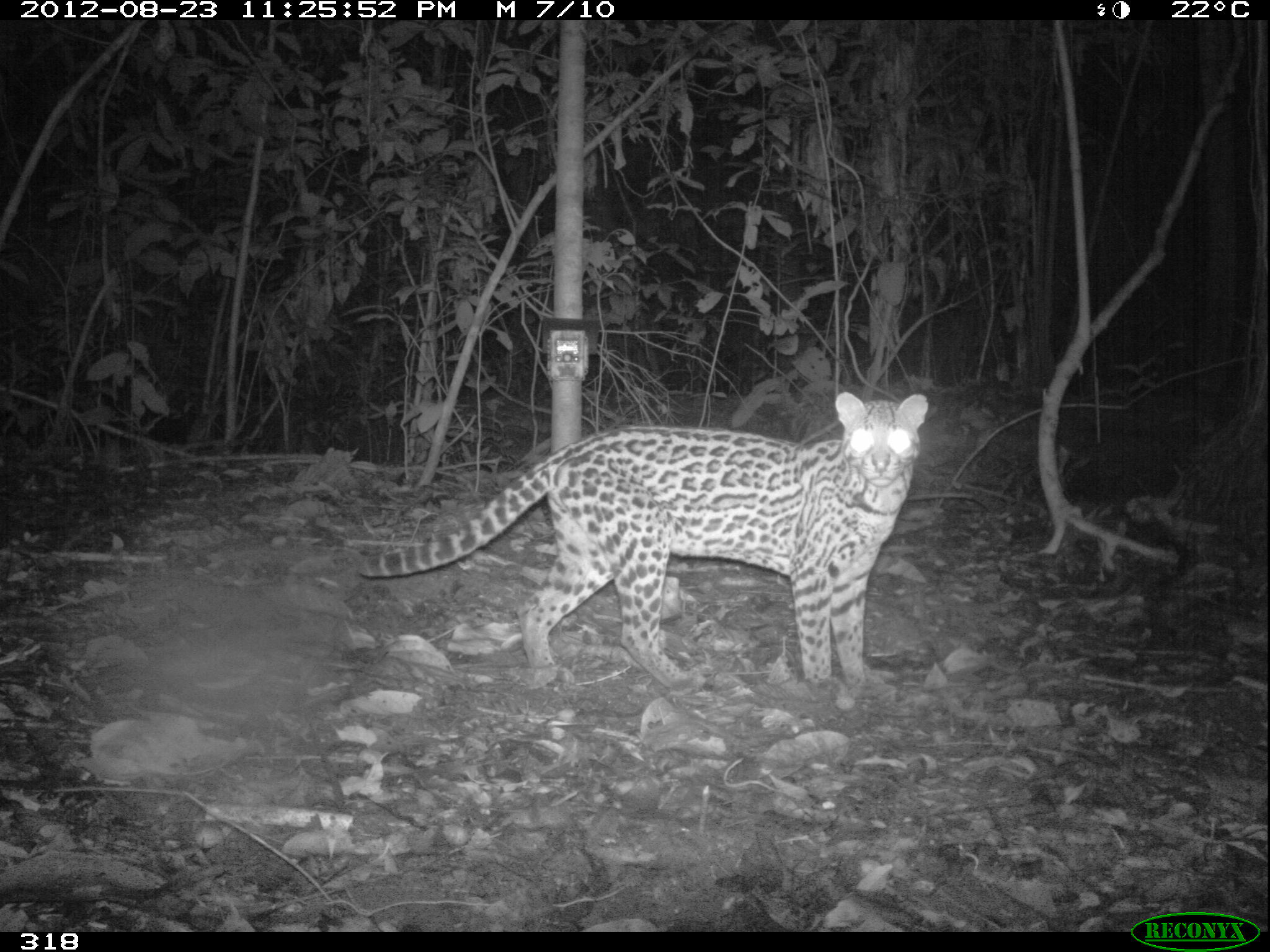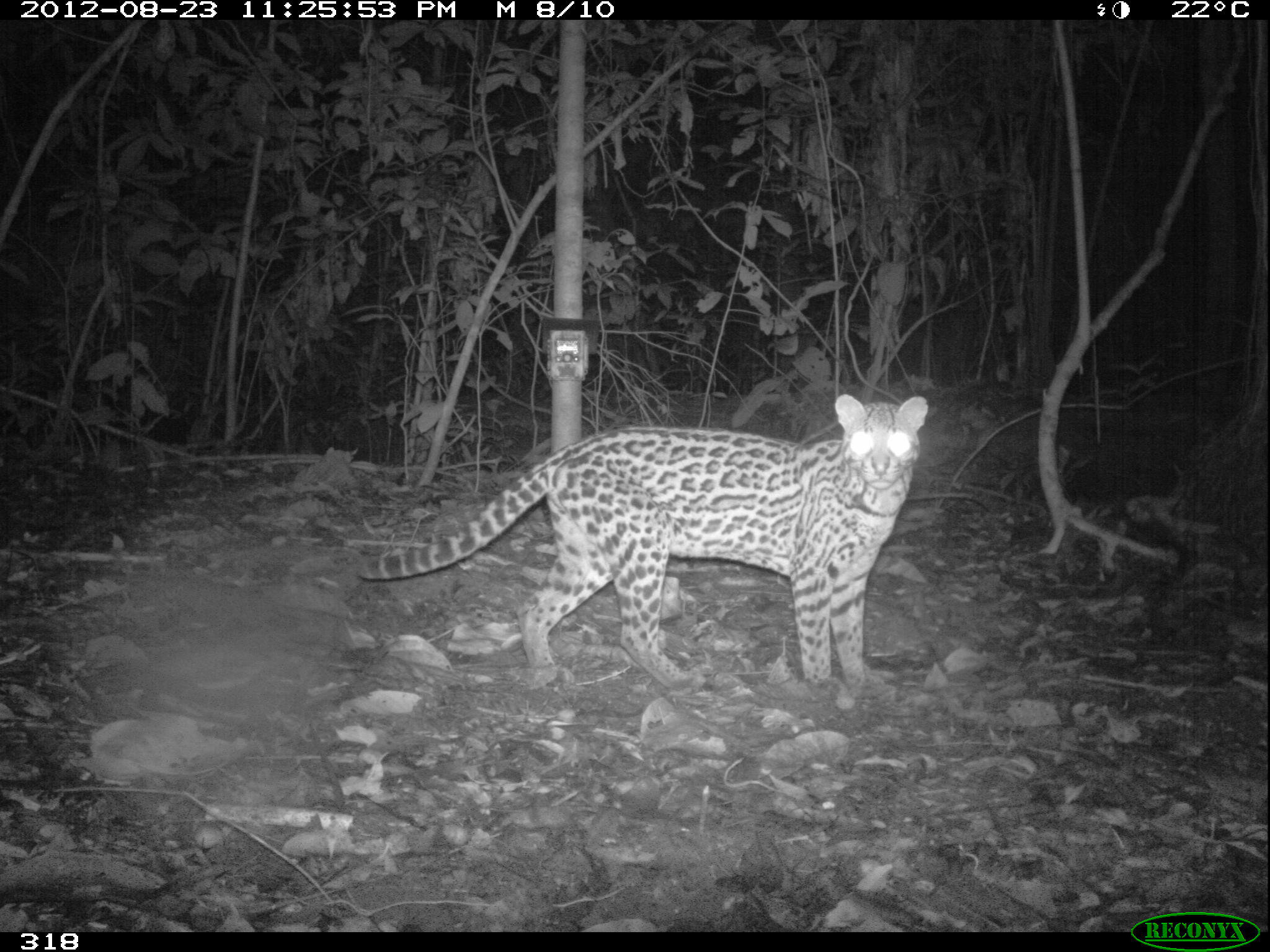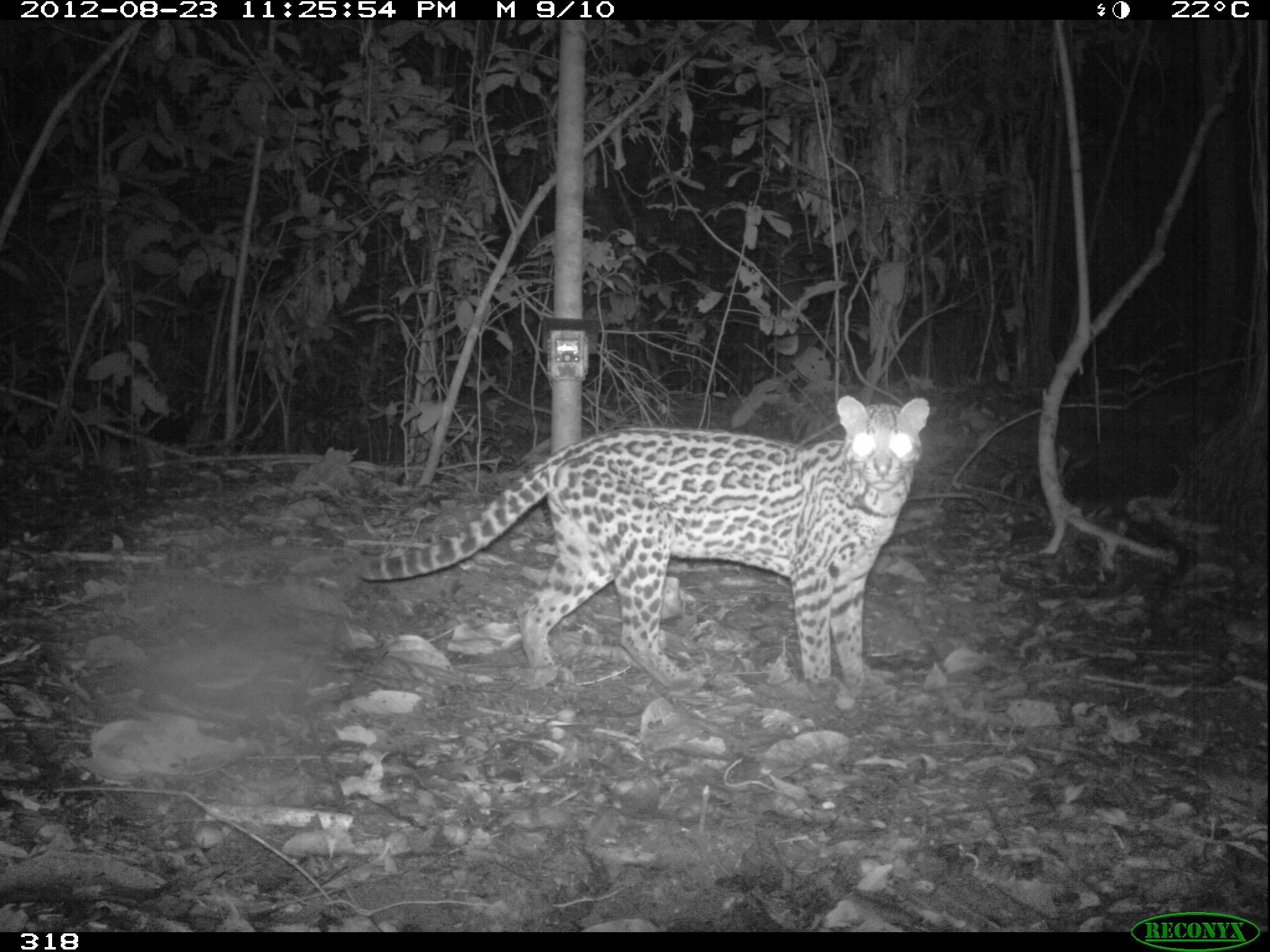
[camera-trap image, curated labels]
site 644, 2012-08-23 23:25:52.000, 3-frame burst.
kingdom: Animalia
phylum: Chordata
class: Mammalia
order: Carnivora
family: Felidae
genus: Leopardus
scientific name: Leopardus pardalis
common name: ocelot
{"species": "Leopardus pardalis (ocelot)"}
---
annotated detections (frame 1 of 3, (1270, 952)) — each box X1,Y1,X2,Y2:
leopardus pardalis: 356,392,927,687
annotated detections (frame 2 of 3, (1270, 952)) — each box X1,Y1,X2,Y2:
leopardus pardalis: 358,391,927,686